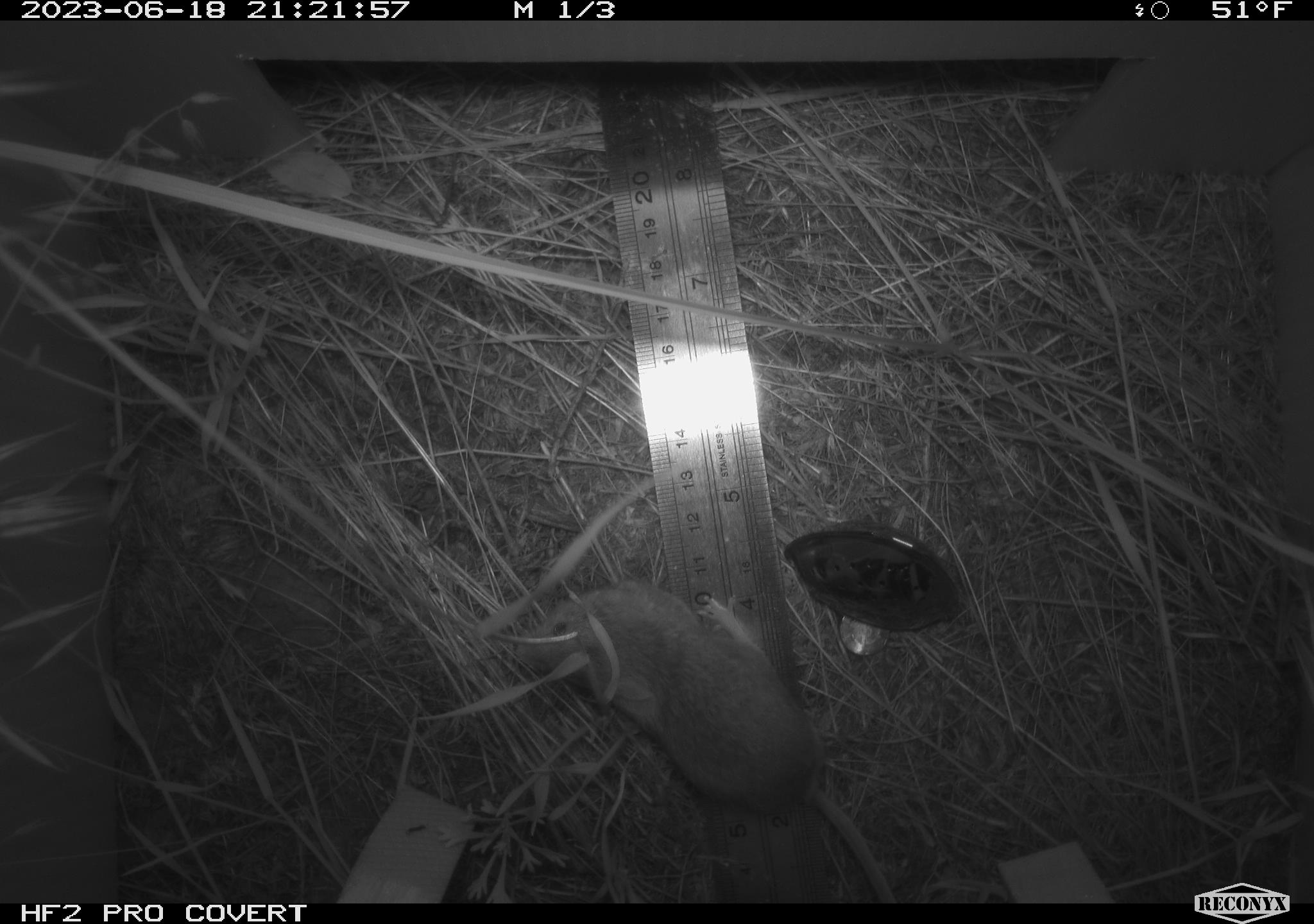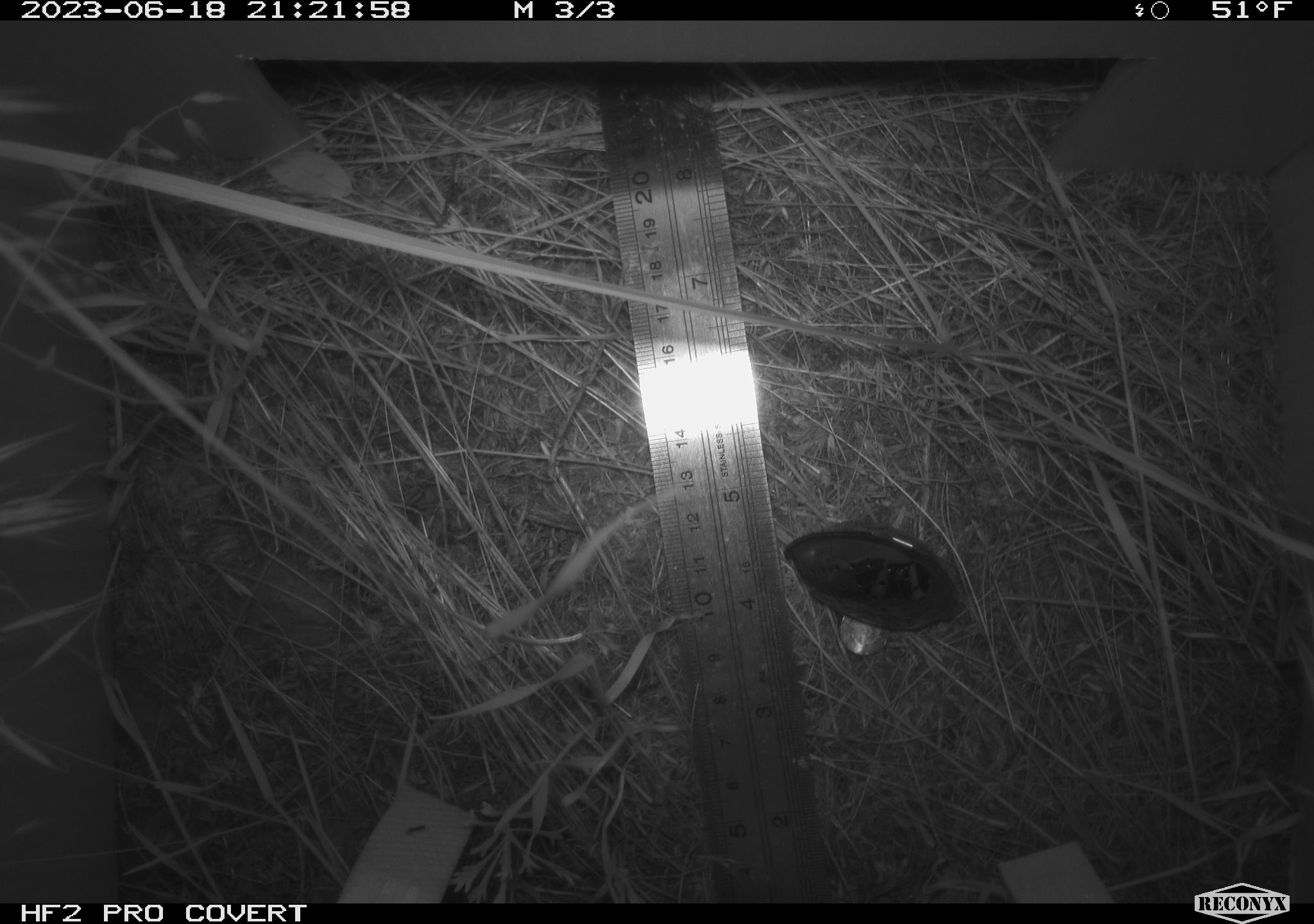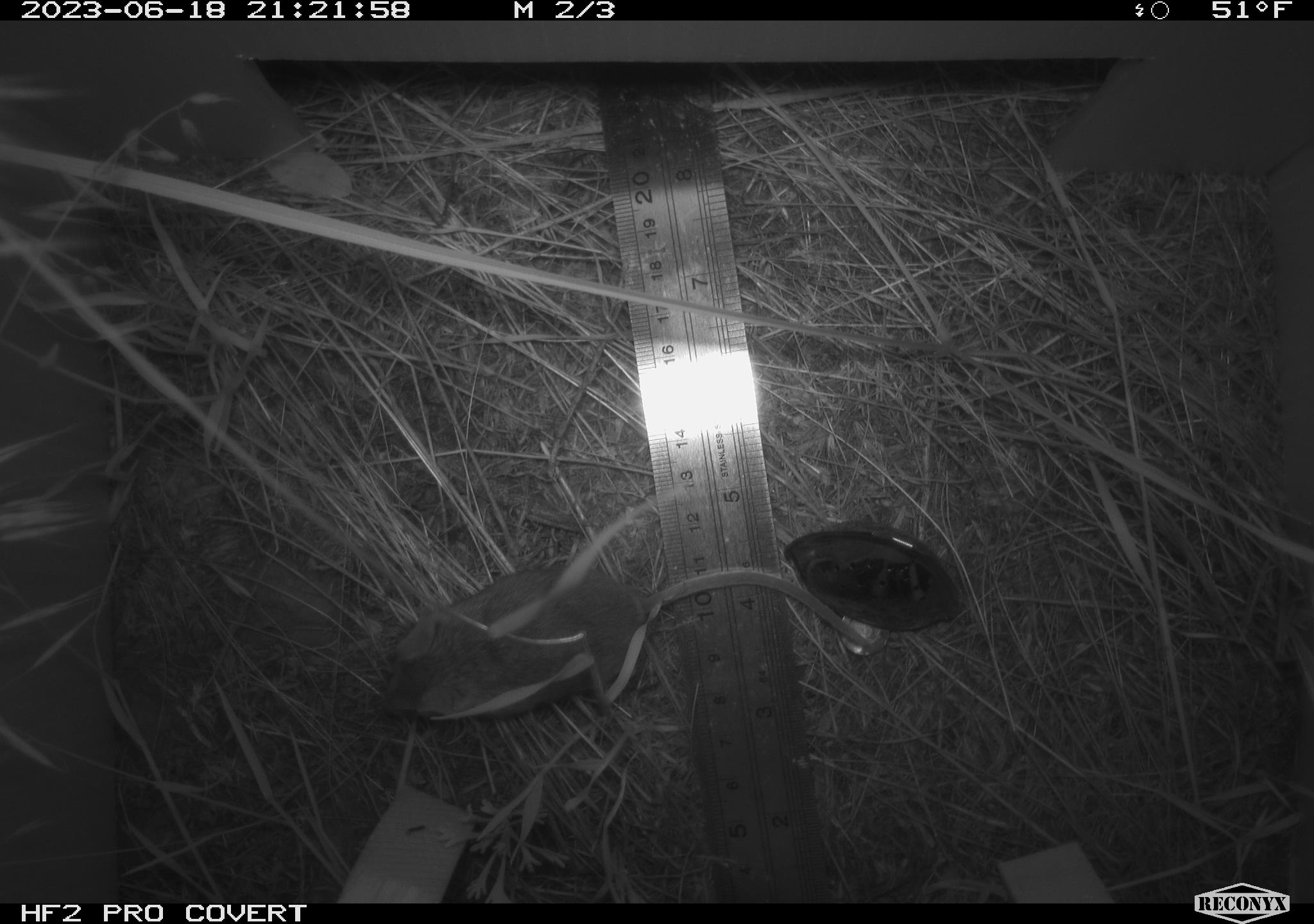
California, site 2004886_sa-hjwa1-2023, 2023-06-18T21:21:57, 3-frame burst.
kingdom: Animalia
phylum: Chordata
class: Mammalia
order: Rodentia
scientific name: Rodentia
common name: mouse species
Mouse species (Rodentia).